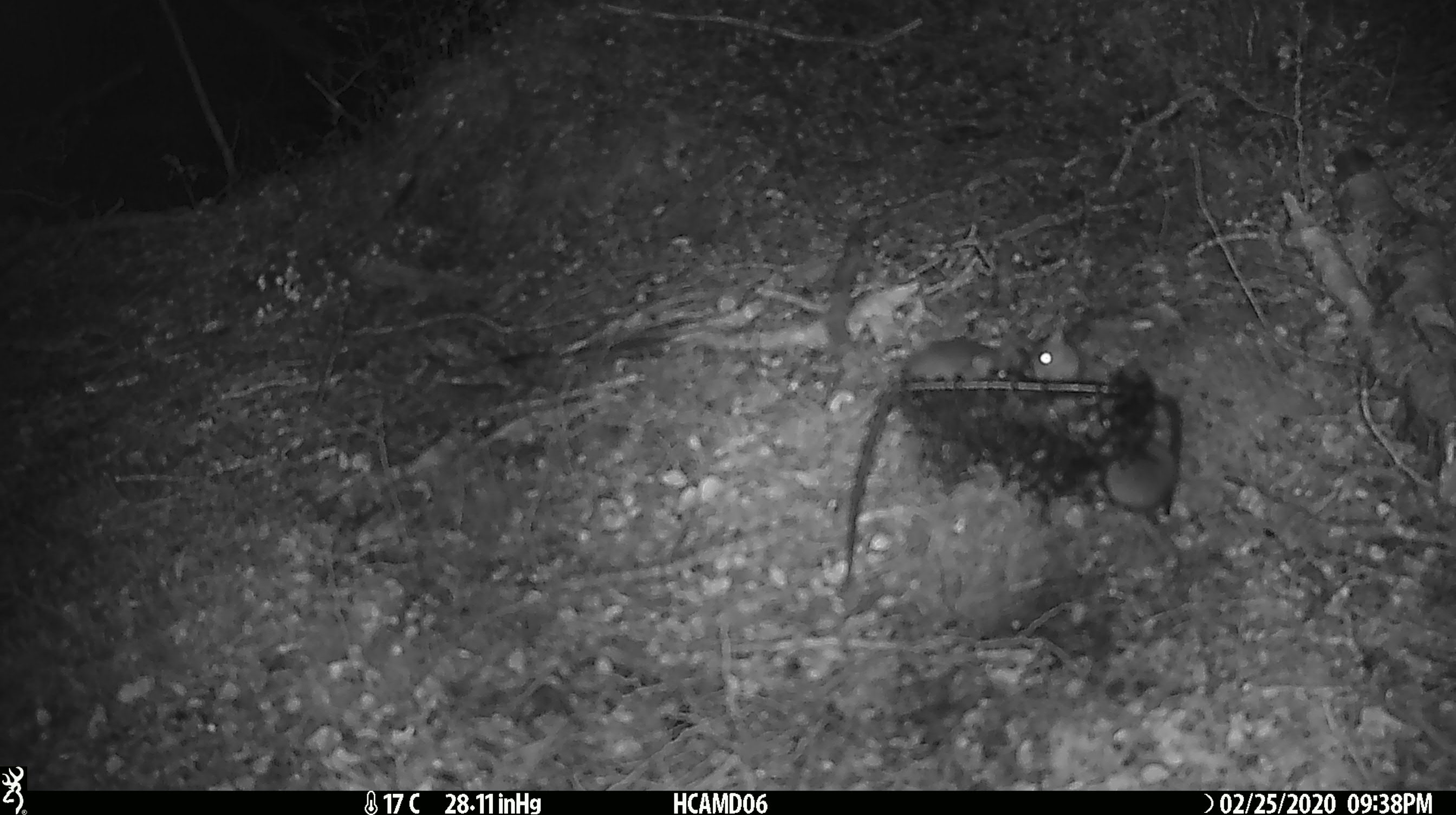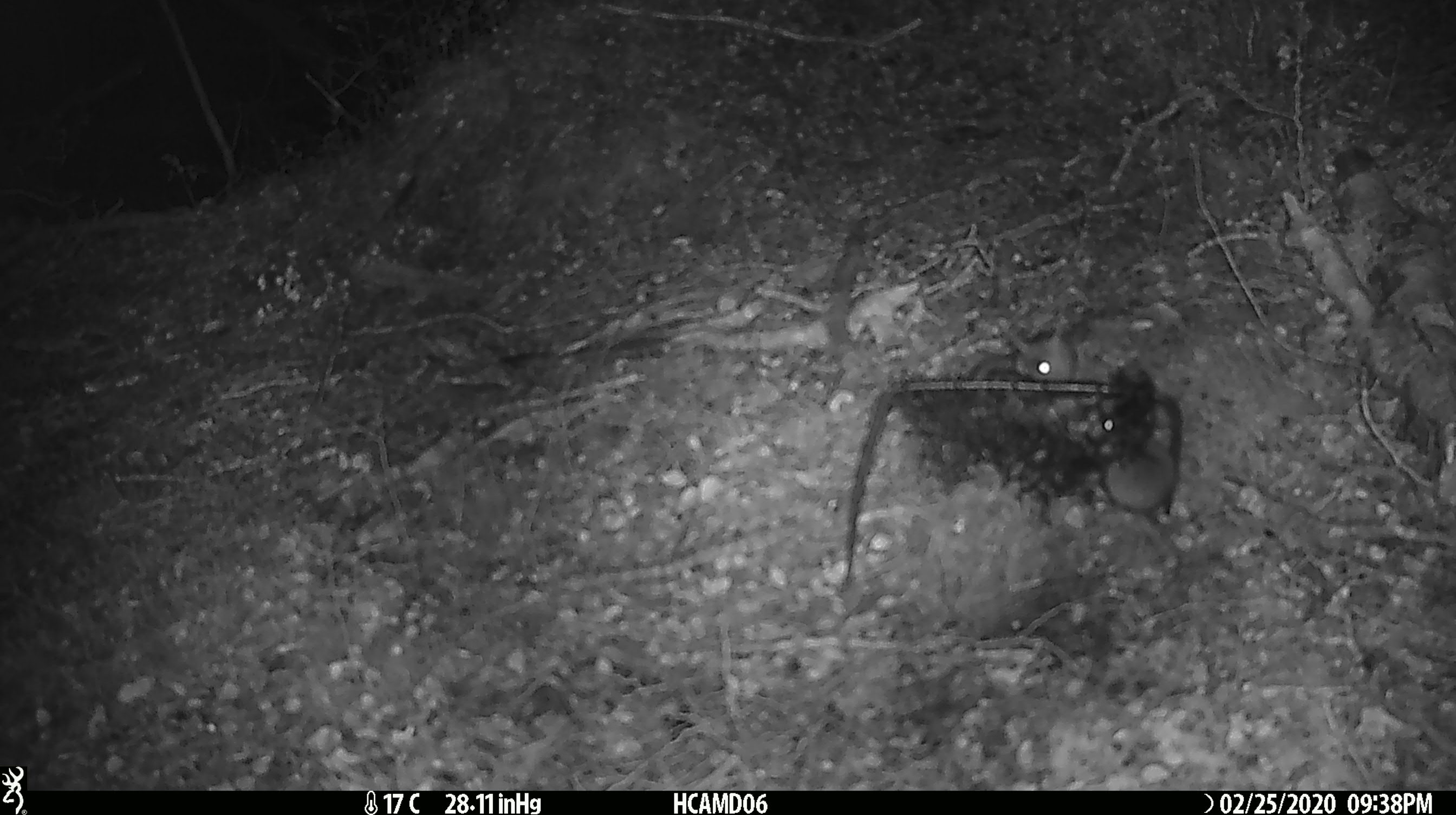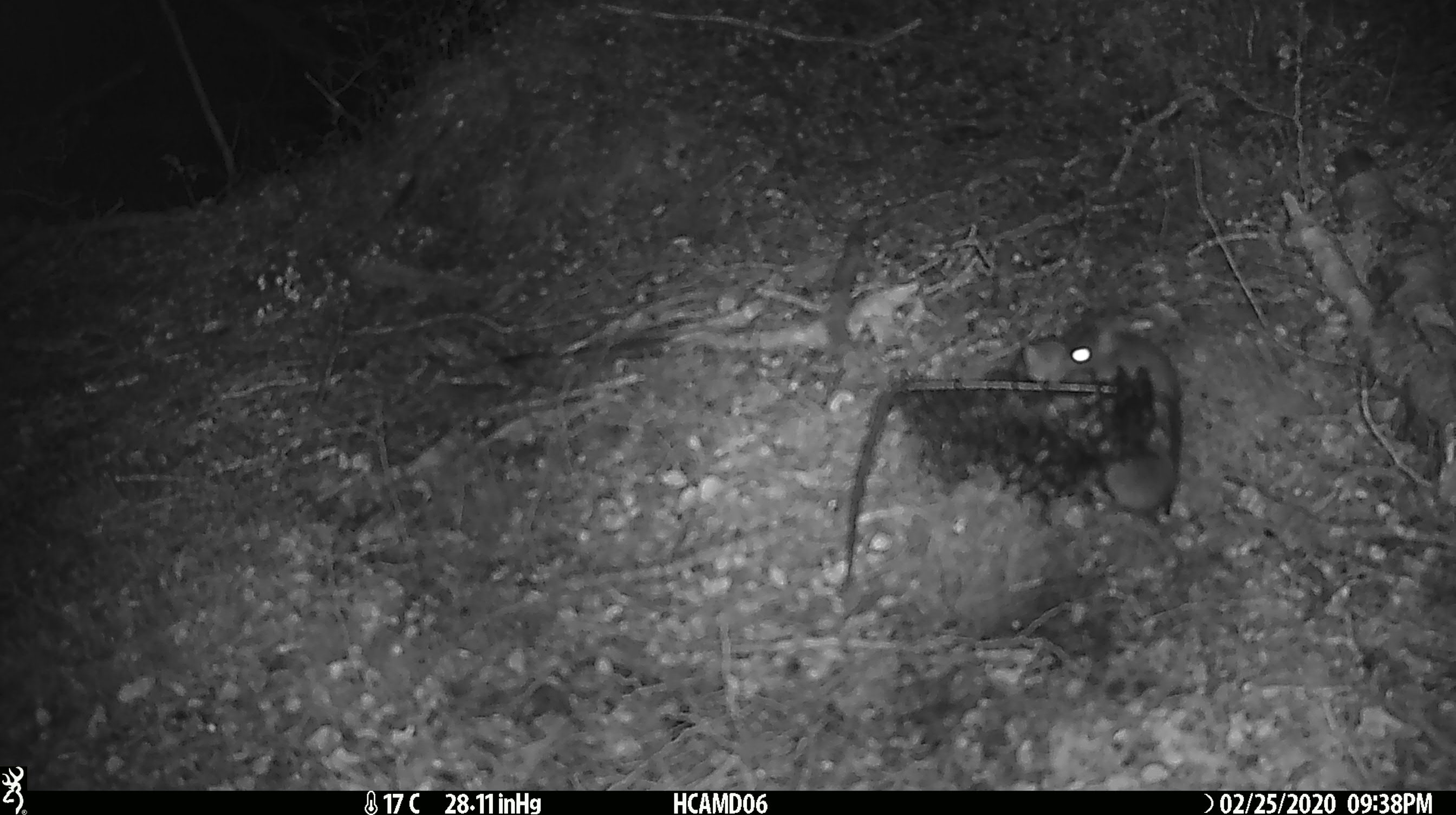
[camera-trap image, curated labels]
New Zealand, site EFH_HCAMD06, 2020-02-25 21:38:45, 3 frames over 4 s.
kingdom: Animalia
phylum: Chordata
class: Mammalia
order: Rodentia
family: Muridae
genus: Mus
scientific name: Mus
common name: mouse